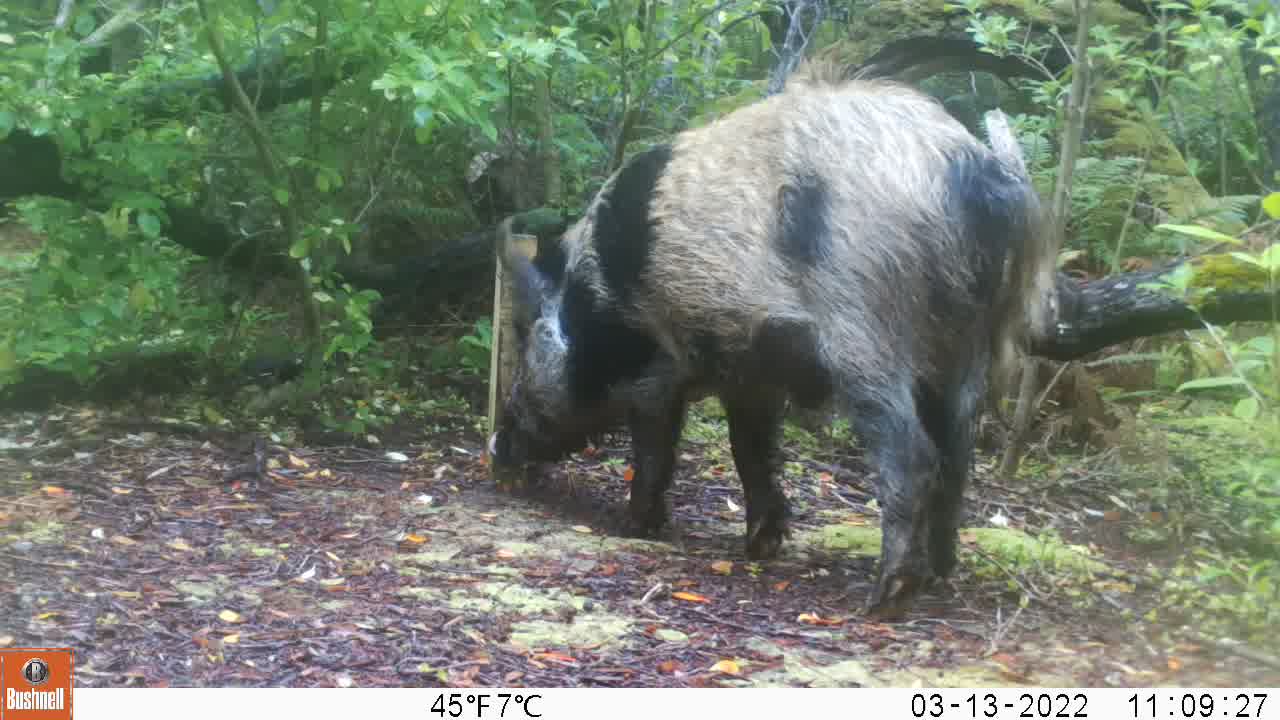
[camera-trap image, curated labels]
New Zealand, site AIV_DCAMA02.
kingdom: Animalia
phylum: Chordata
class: Mammalia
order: Artiodactyla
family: Suidae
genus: Sus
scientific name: Sus scrofa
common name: pig